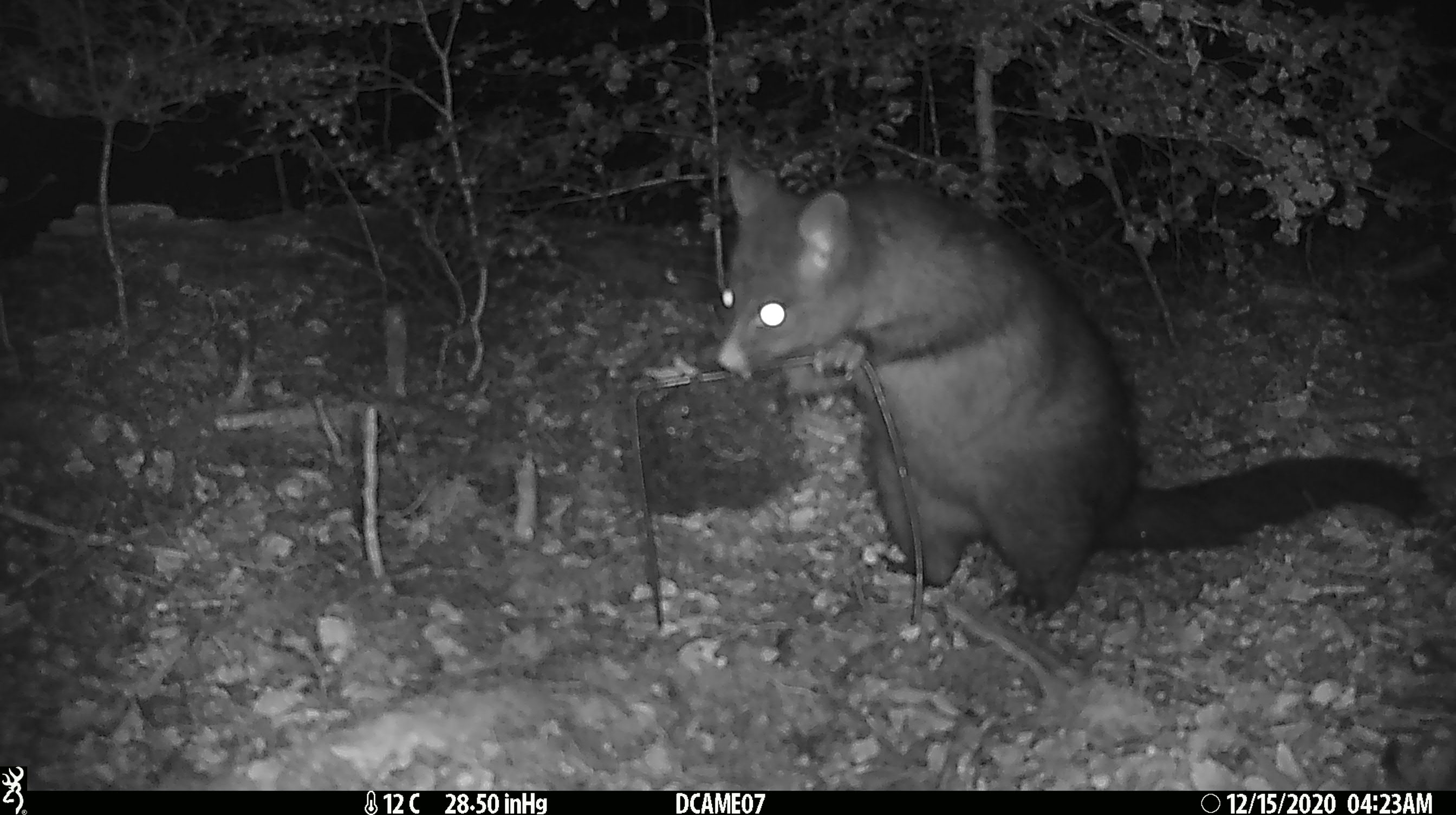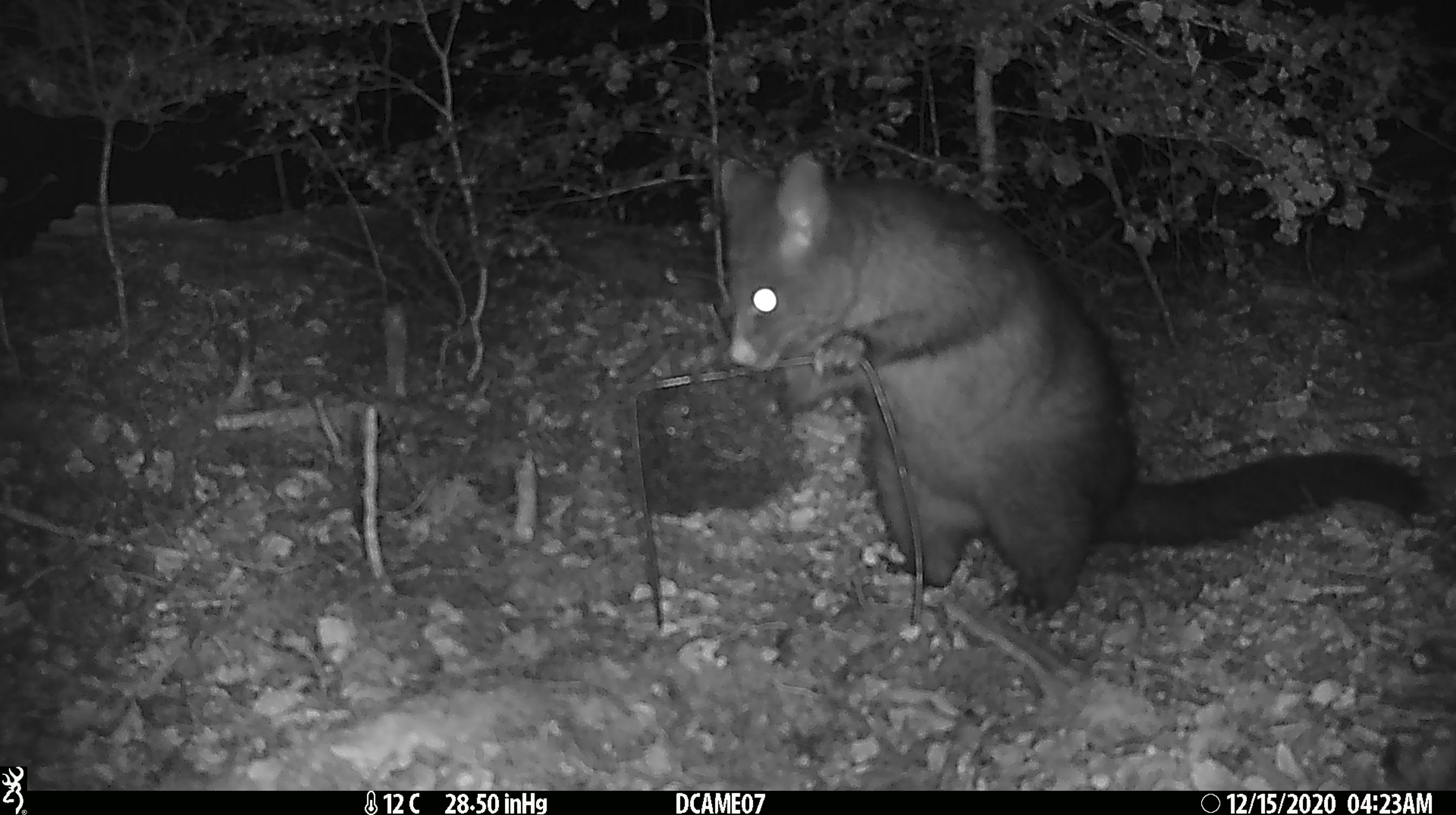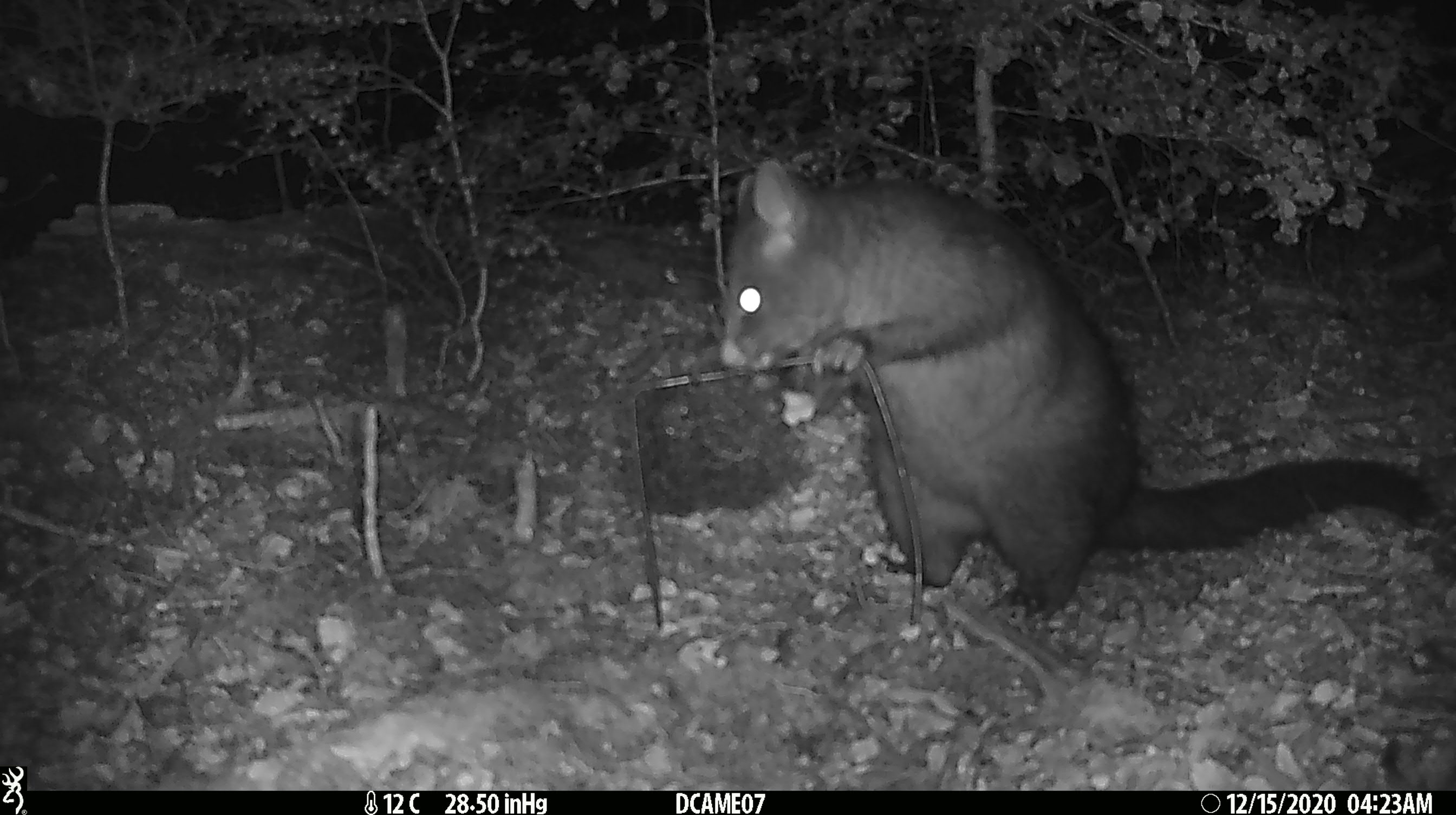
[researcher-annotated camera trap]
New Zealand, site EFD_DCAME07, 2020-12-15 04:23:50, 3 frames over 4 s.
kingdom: Animalia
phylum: Chordata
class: Mammalia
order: Diprotodontia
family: Phalangeridae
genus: Trichosurus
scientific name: Trichosurus vulpecula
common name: common brushtail possum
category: possum